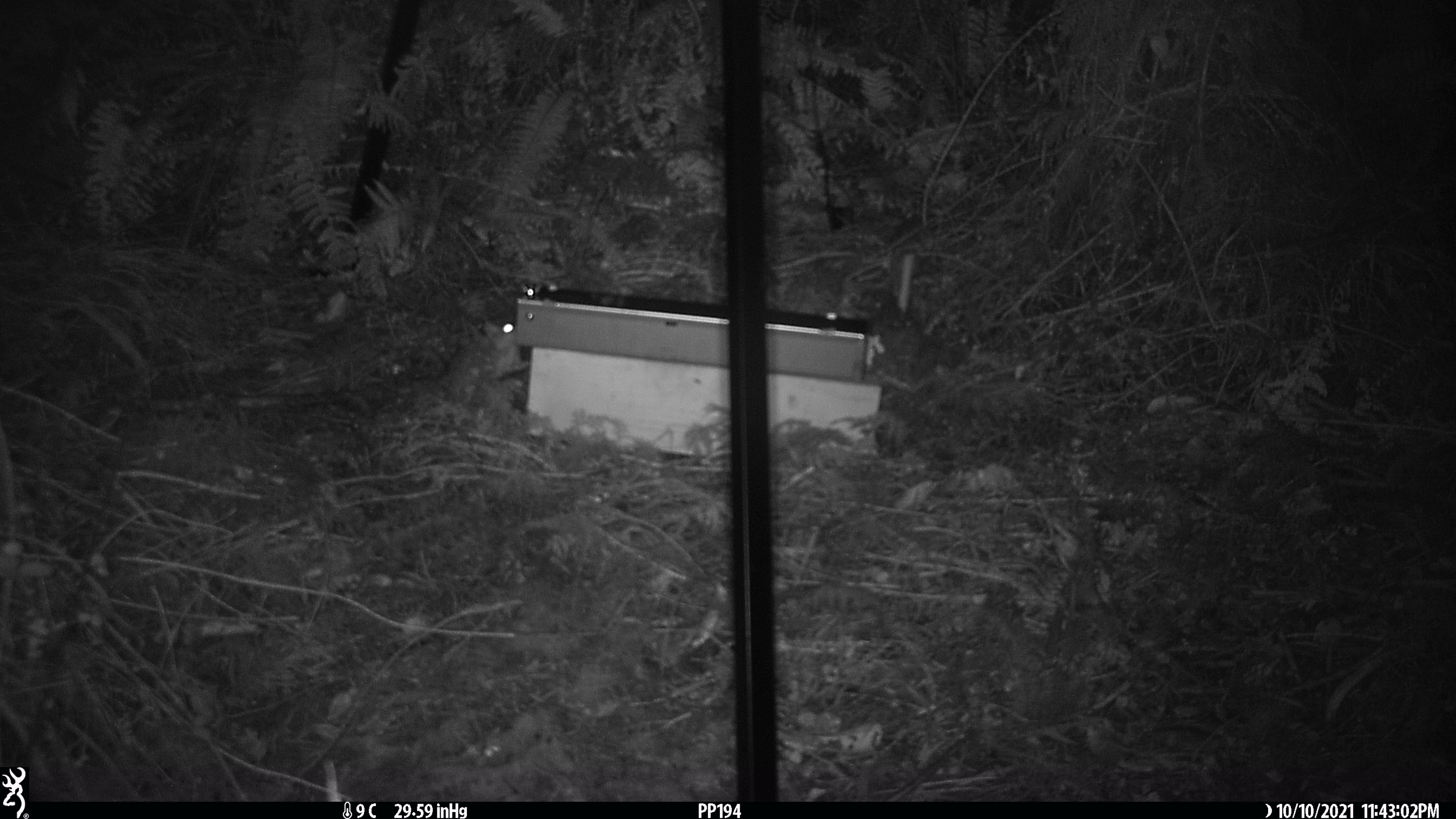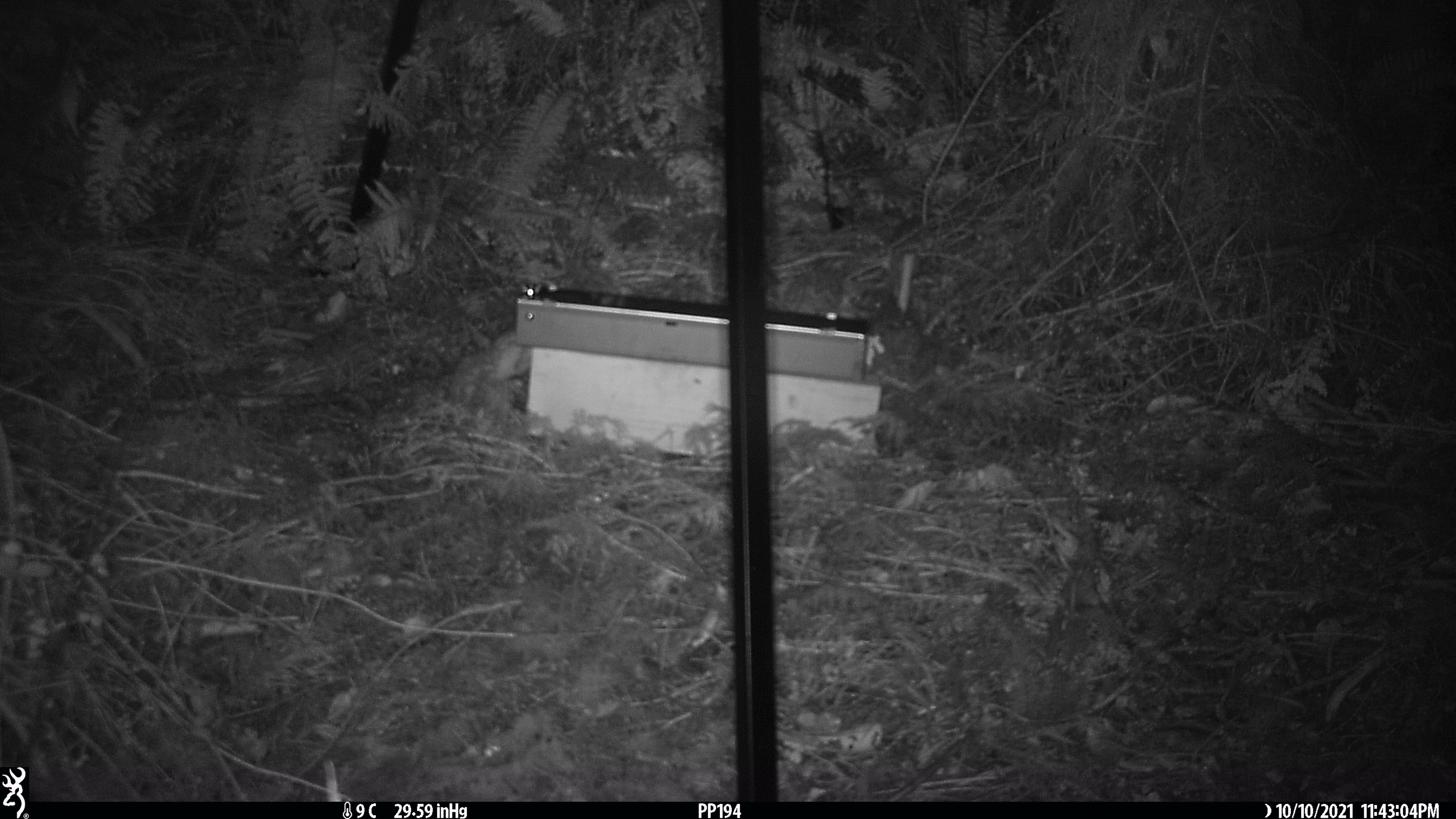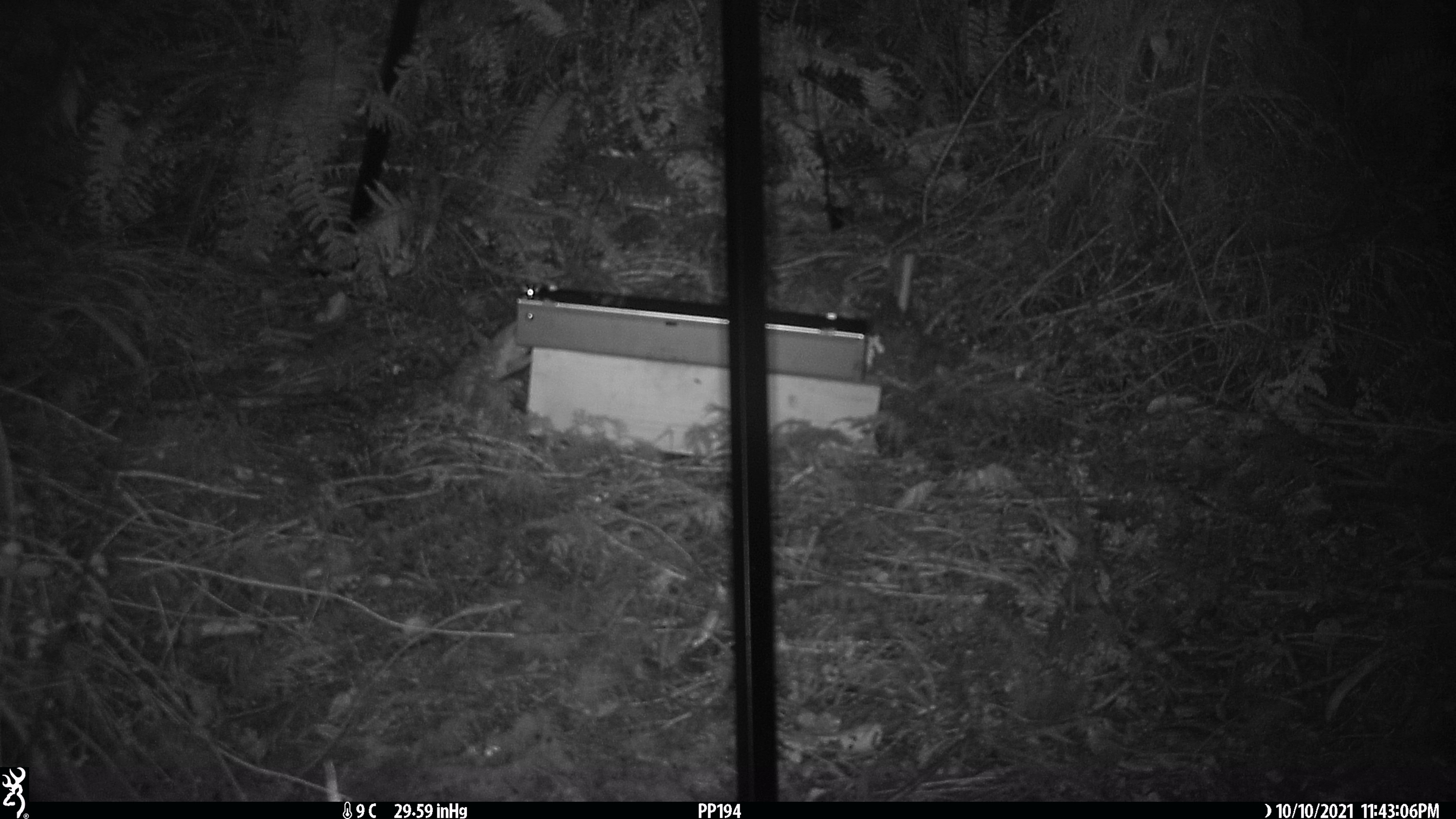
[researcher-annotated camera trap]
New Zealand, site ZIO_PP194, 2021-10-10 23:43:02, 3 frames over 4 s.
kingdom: Animalia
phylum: Chordata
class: Mammalia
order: Rodentia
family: Muridae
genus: Rattus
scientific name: Rattus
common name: rat